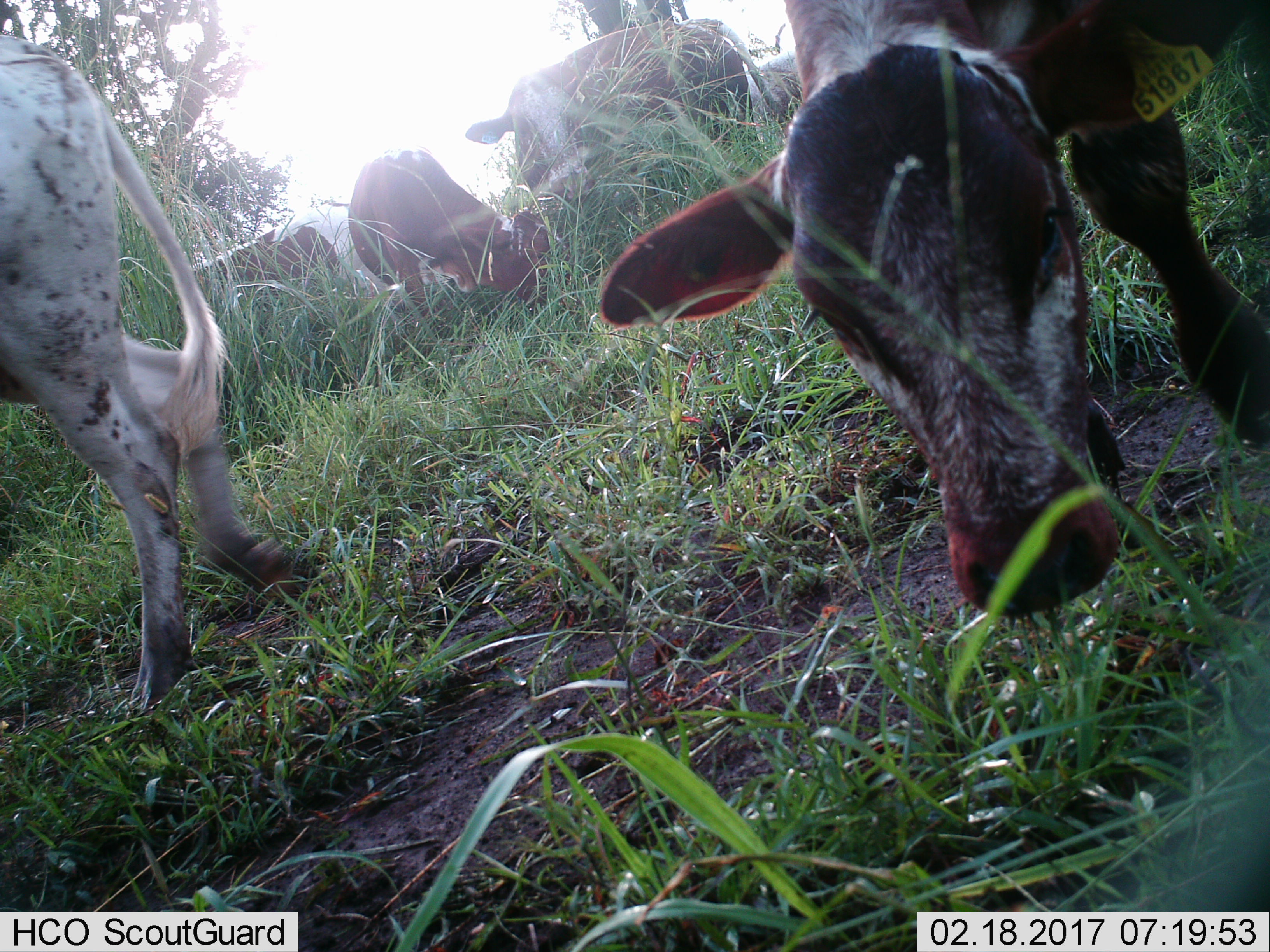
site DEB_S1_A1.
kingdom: Animalia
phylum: Chordata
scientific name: Vertebrata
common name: domestic animal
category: domesticanimal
Domesticanimal (domestic animal) (Vertebrata), count 6. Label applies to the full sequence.